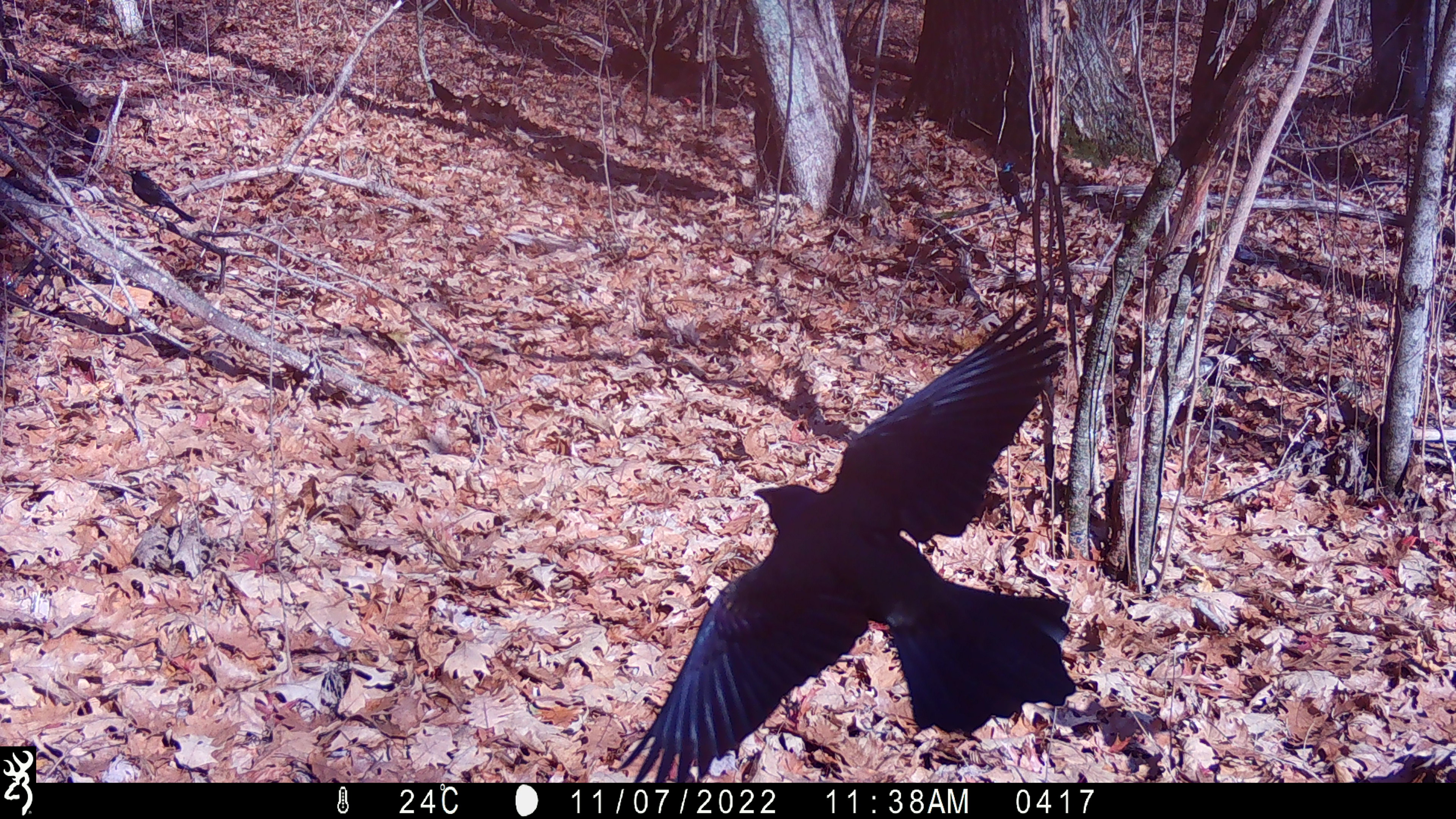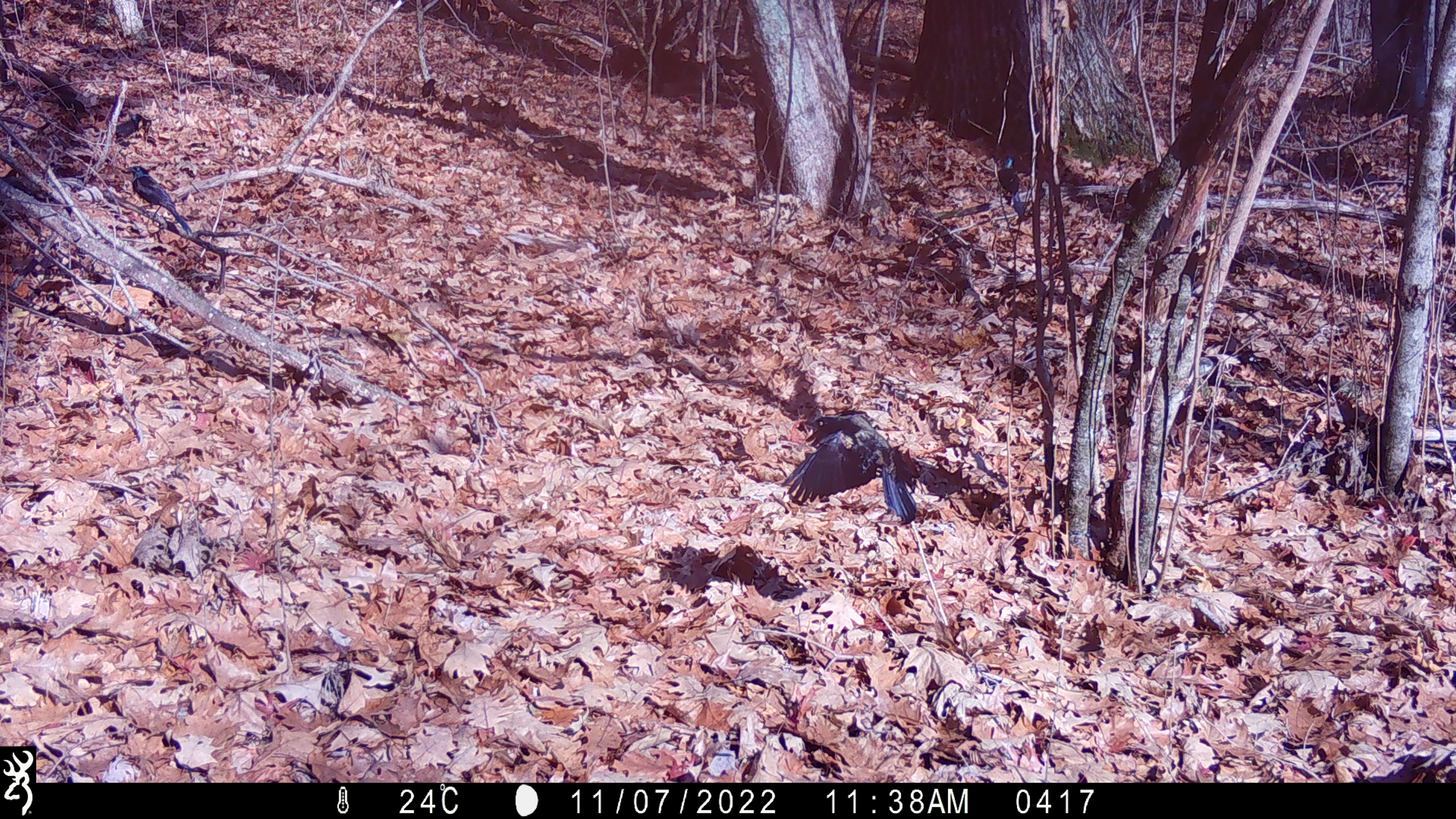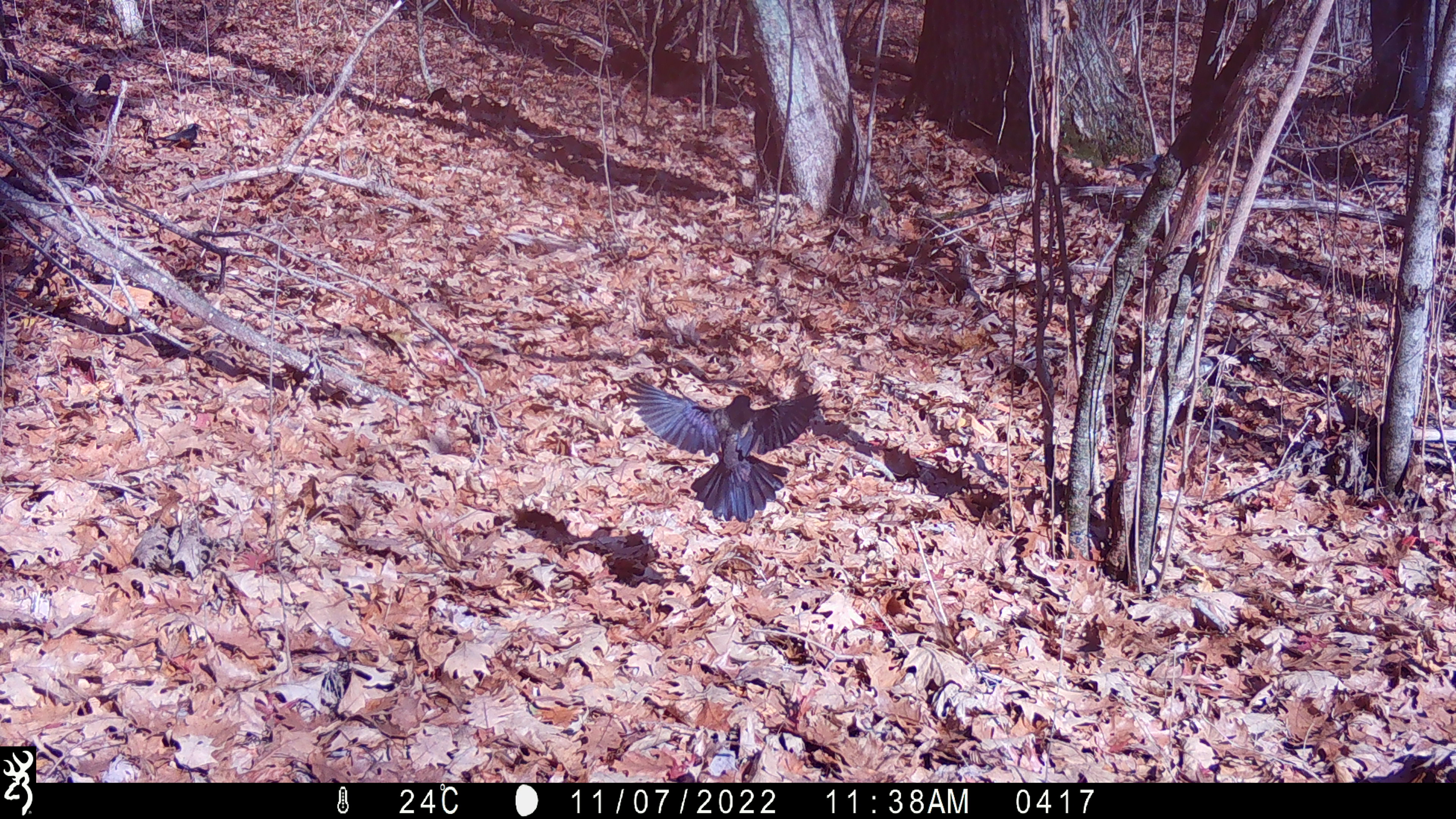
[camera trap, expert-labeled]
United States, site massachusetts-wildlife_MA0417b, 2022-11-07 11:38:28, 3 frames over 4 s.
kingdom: Animalia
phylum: Chordata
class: Aves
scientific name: Aves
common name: bird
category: bird sp.